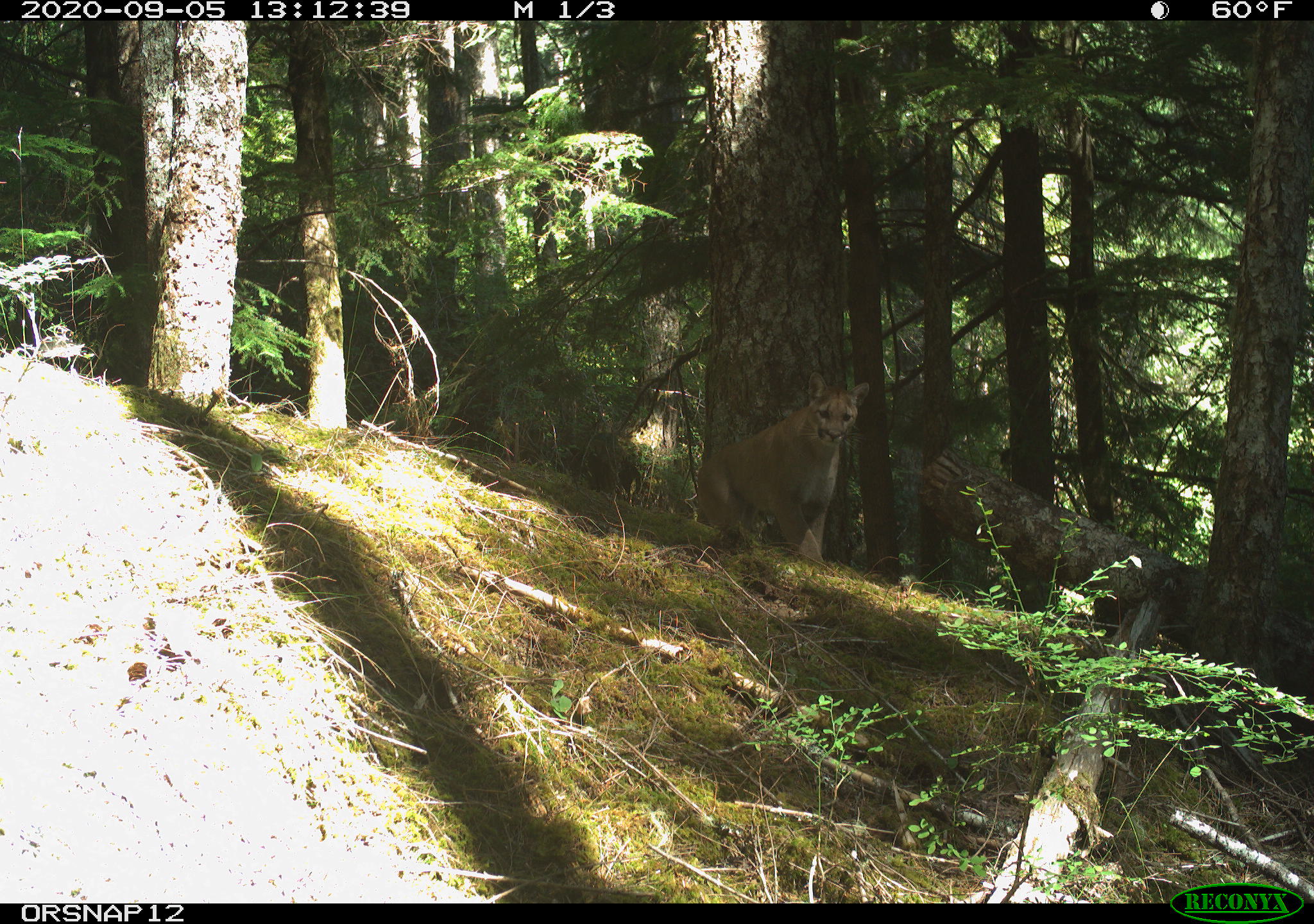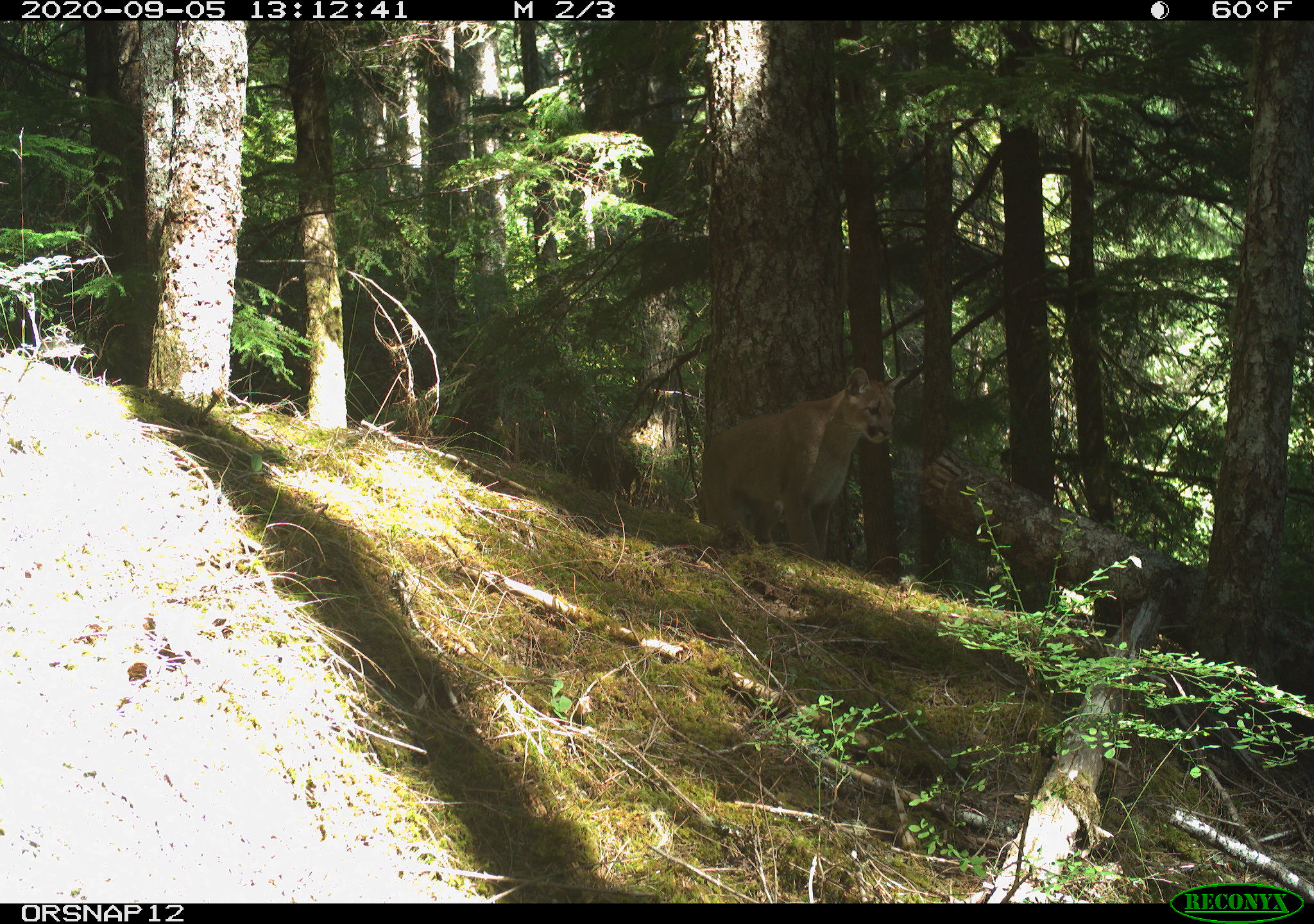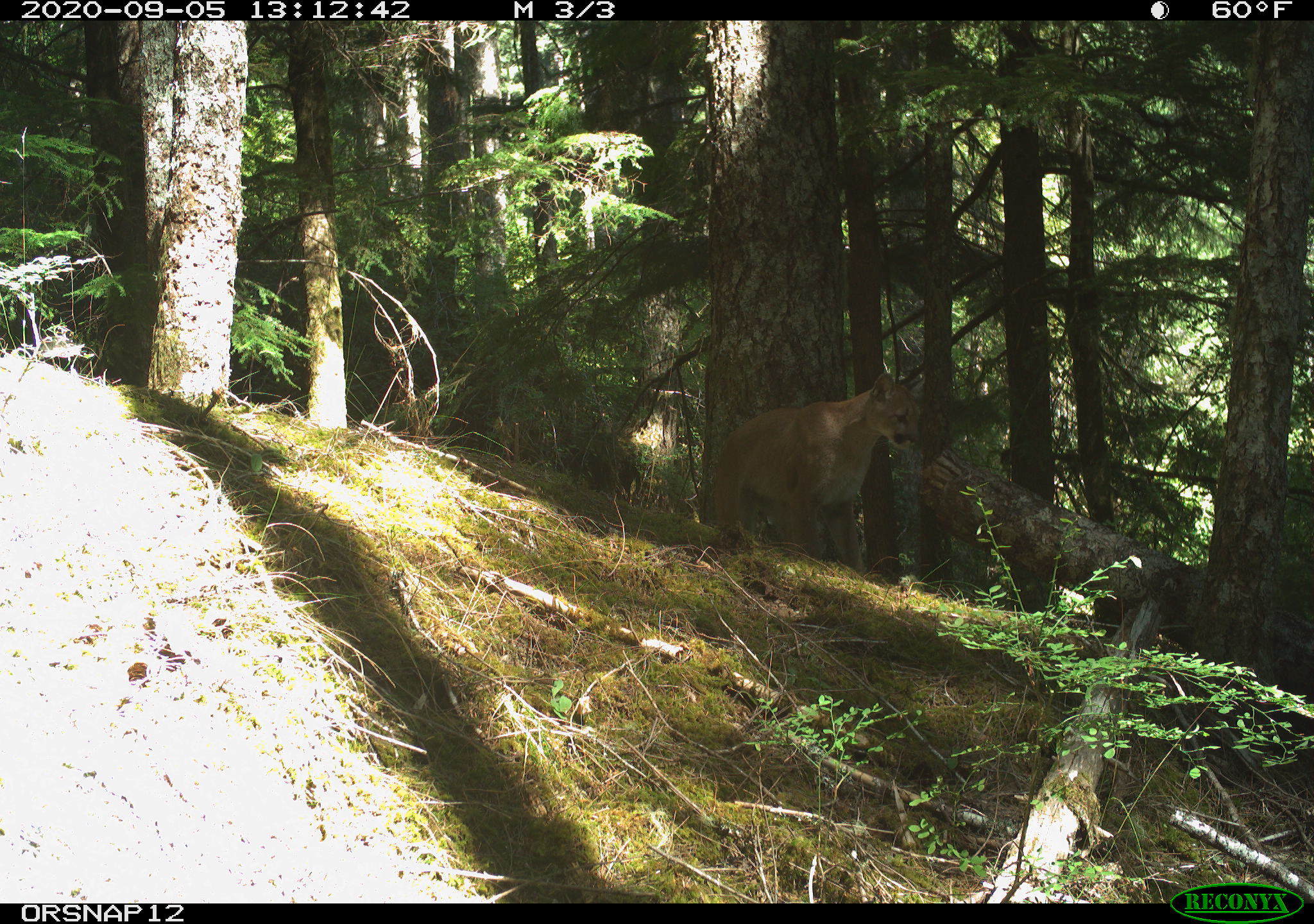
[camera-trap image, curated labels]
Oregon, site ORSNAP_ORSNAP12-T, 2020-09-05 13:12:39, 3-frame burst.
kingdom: Animalia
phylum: Chordata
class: Mammalia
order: Carnivora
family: Felidae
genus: Puma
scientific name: Puma concolor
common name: cougar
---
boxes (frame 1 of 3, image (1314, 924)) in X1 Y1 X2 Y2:
cougar: 652 332 900 579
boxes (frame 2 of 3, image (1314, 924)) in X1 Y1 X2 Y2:
cougar: 675 338 925 595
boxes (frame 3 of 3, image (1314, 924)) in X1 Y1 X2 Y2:
cougar: 693 368 945 604